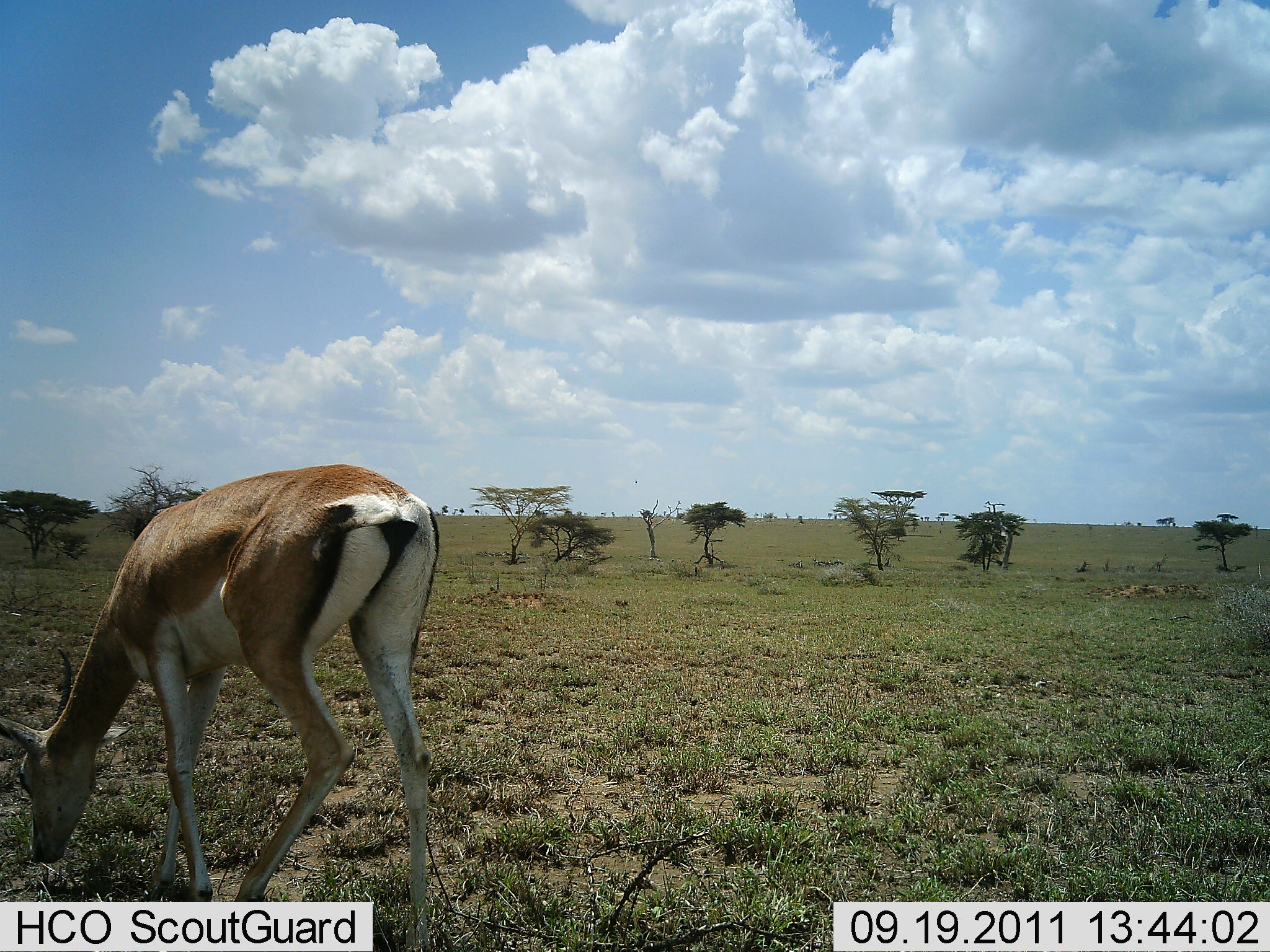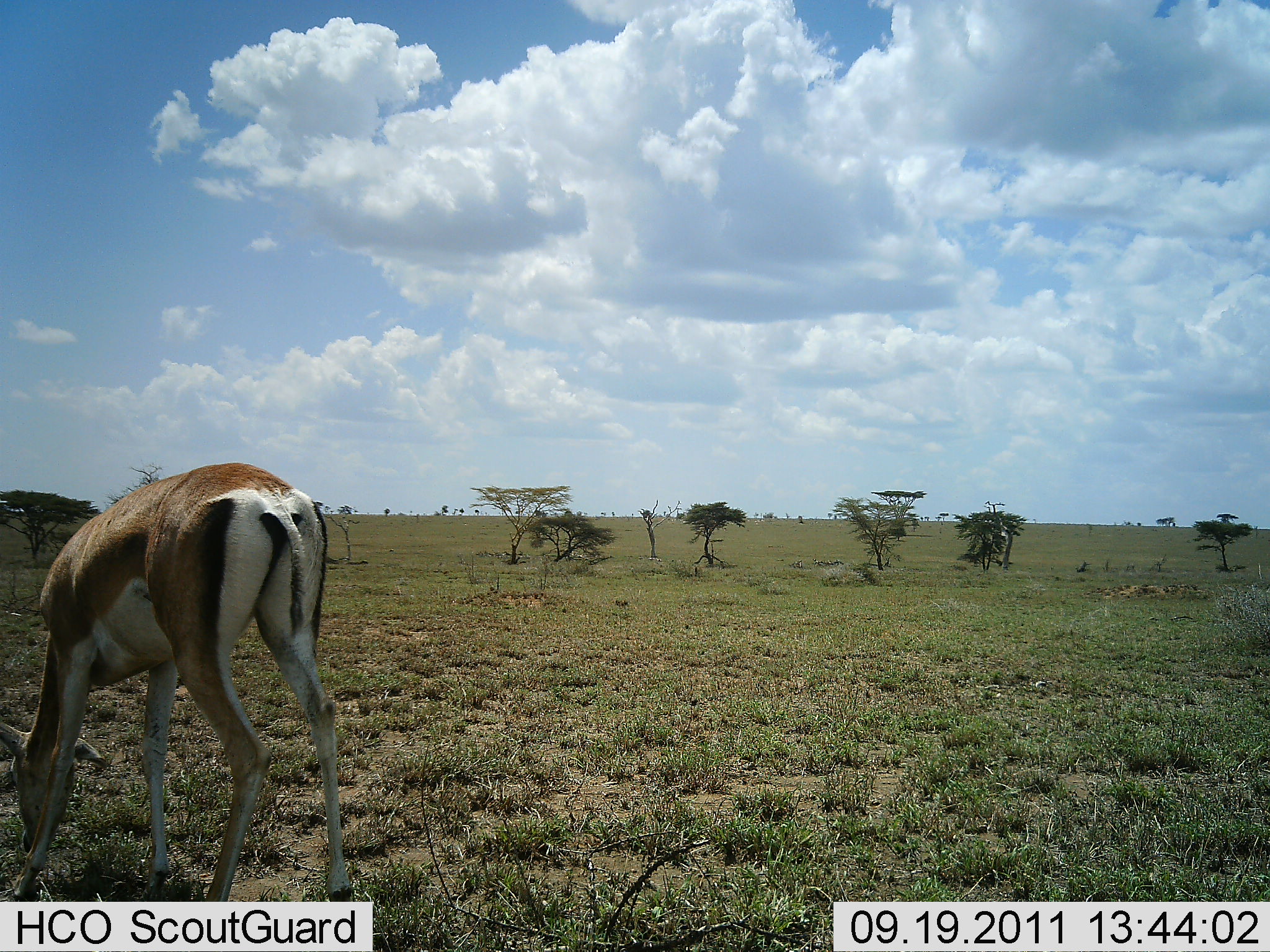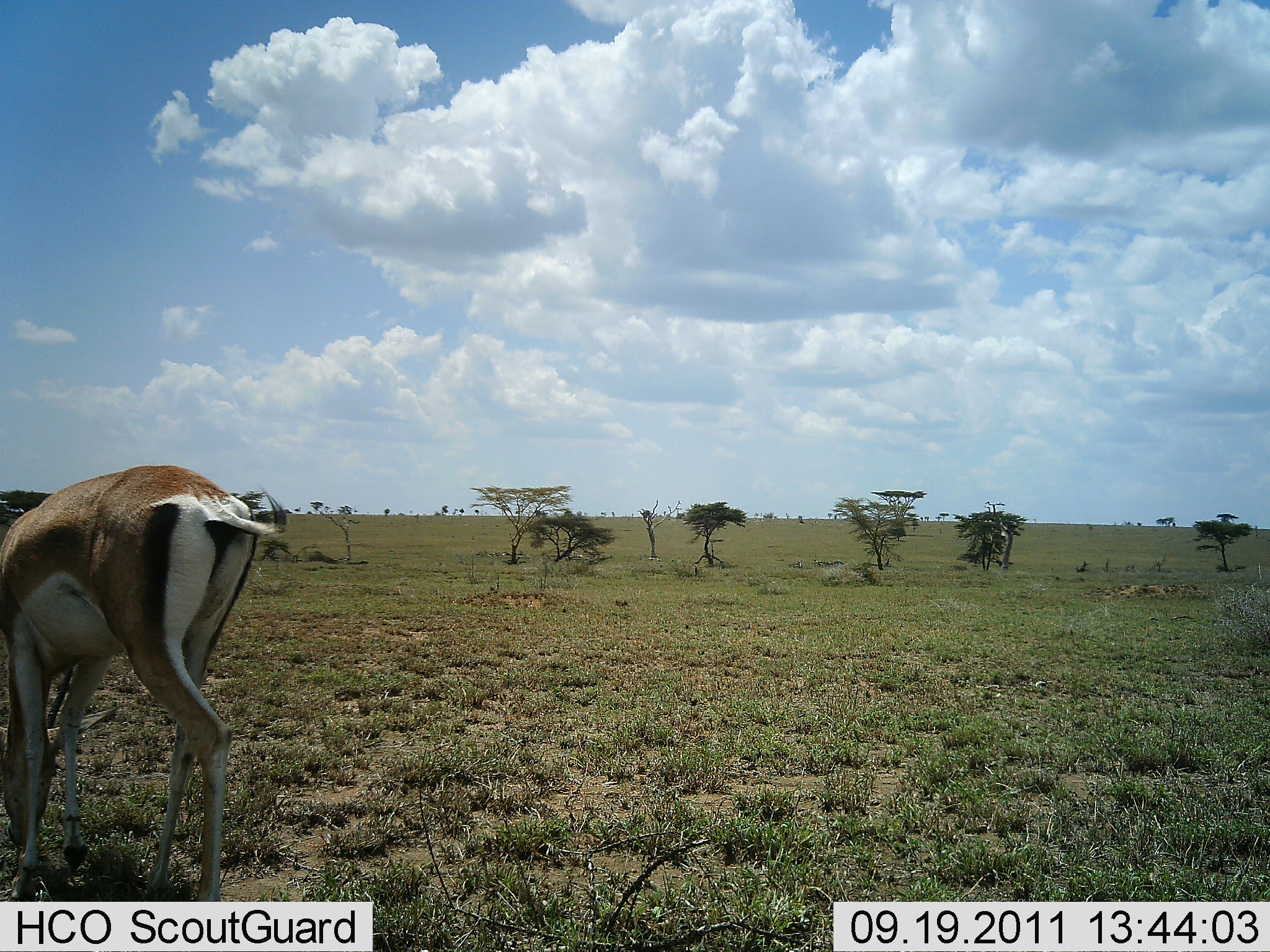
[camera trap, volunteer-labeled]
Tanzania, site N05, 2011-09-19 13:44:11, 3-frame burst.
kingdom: Animalia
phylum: Chordata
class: Mammalia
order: Artiodactyla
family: Bovidae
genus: Nanger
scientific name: Nanger granti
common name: grant's gazelle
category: gazellegrants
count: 1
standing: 17%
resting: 0%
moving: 8%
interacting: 0%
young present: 0%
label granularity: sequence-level